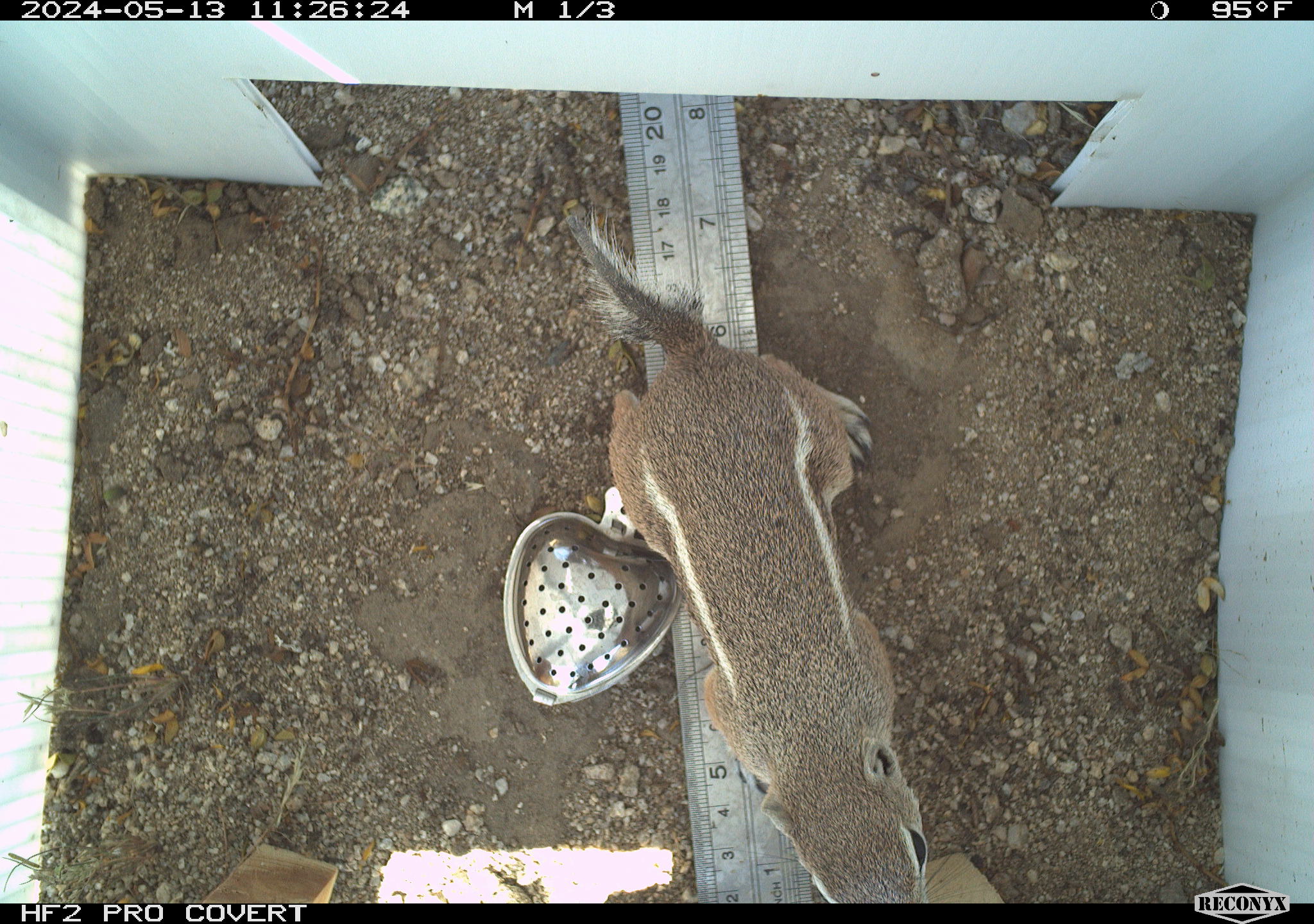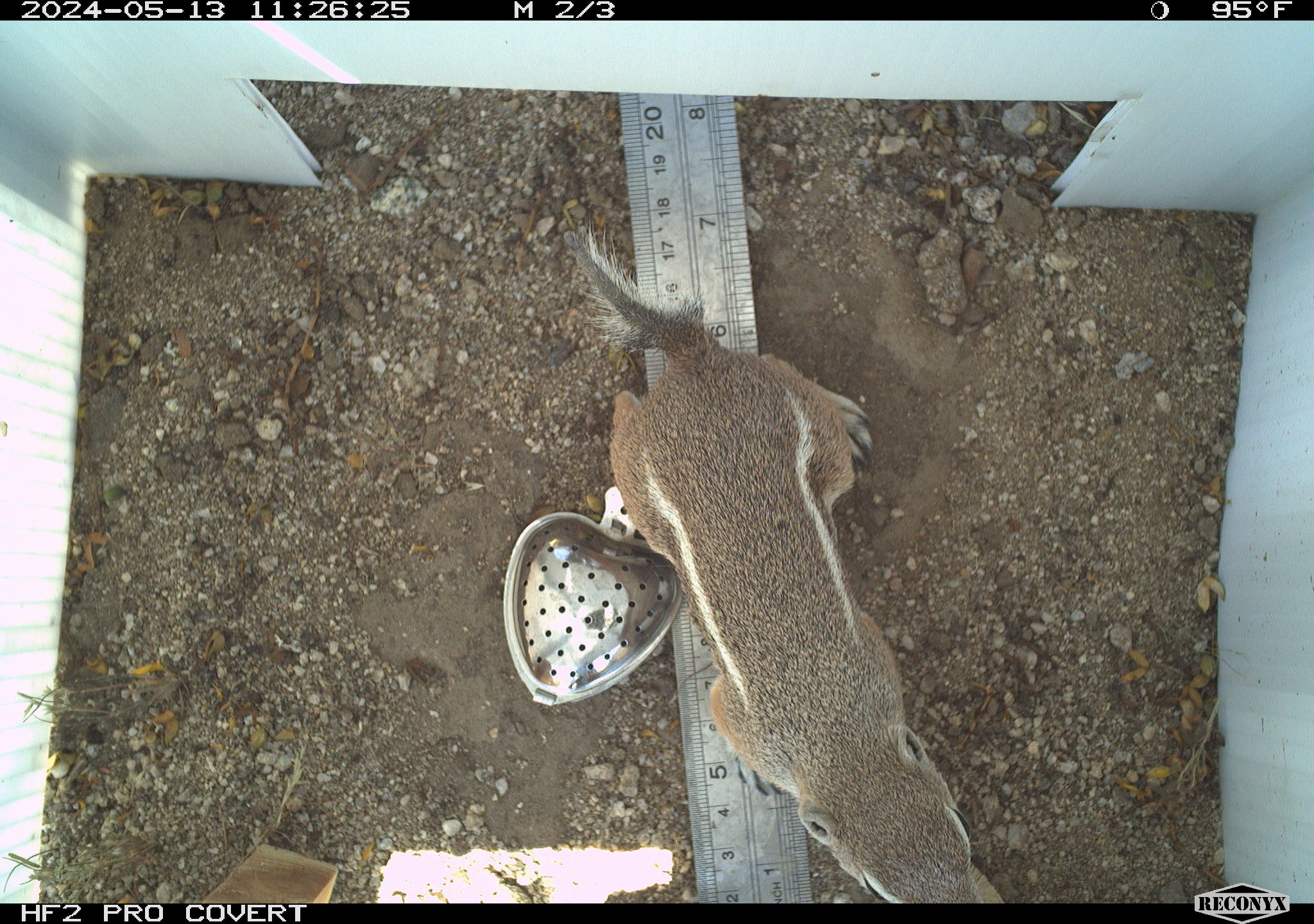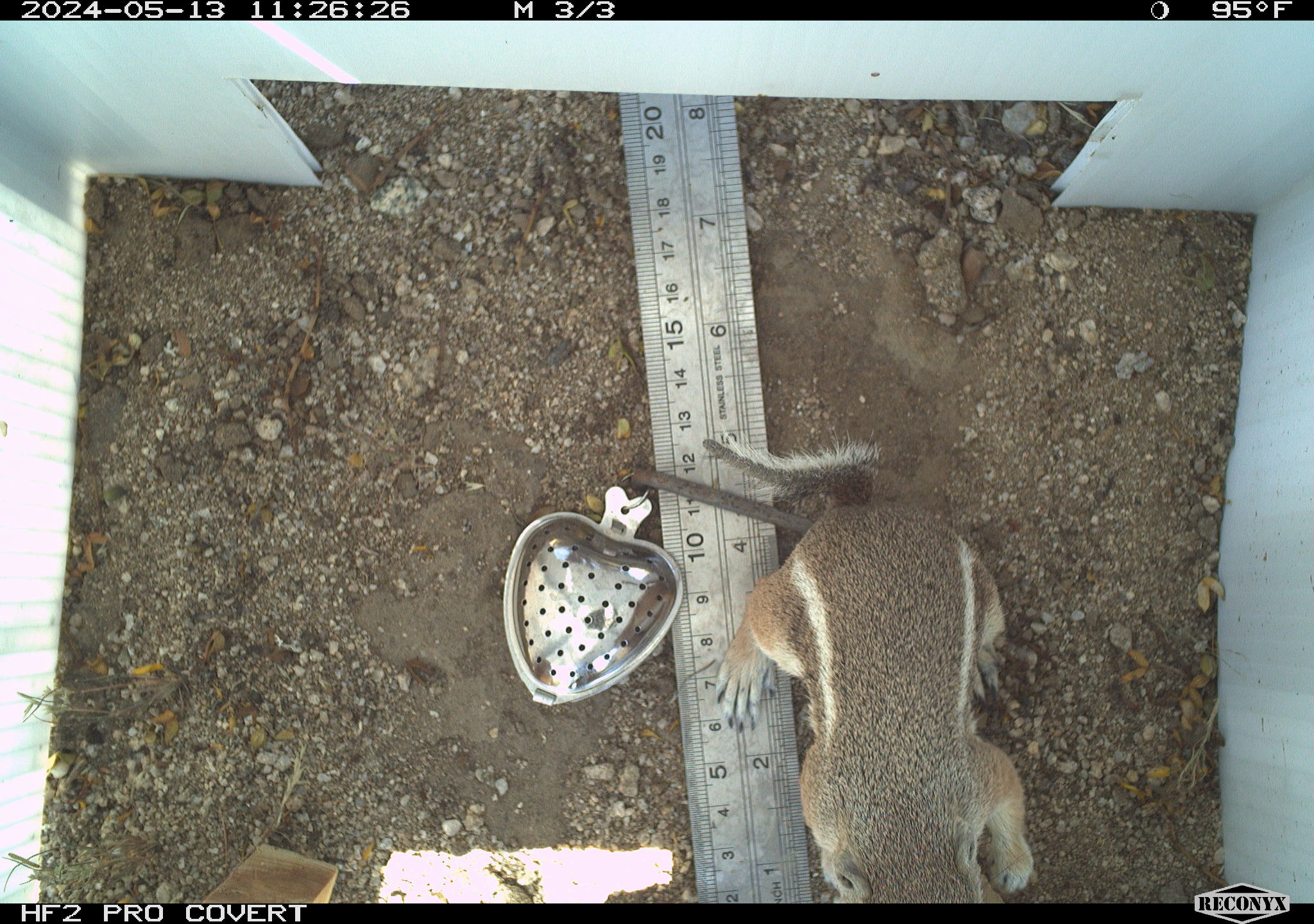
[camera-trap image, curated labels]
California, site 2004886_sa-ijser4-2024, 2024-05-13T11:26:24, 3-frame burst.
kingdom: Animalia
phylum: Chordata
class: Mammalia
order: Rodentia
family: Sciuridae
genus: Ammospermophilus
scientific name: Ammospermophilus leucurus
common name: white-tailed antelope squirrel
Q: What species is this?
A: White-tailed antelope squirrel (Ammospermophilus leucurus).